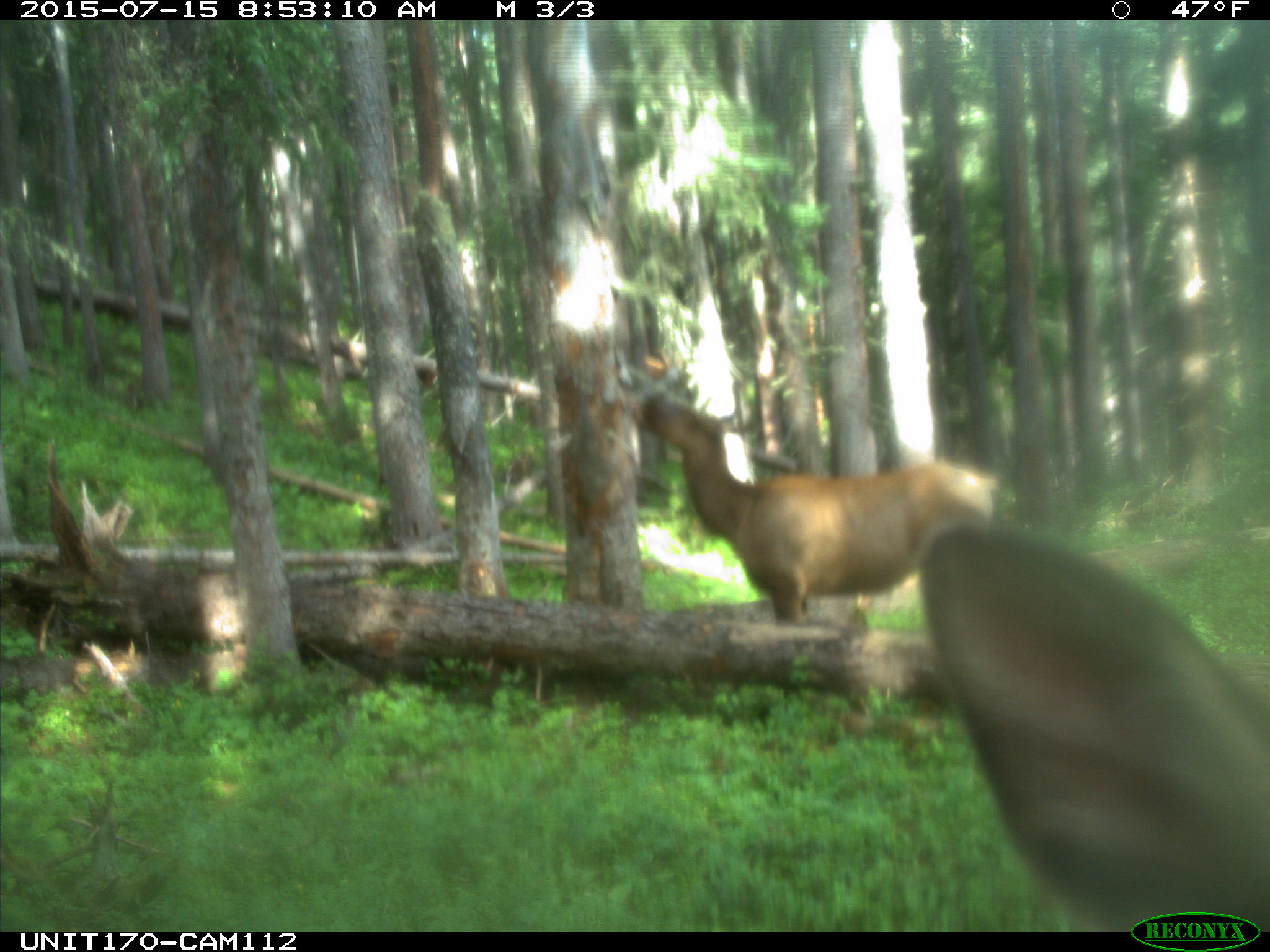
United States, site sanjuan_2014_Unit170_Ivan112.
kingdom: Animalia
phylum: Chordata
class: Mammalia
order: Artiodactyla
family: Cervidae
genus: Cervus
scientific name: Cervus elaphus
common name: red deer